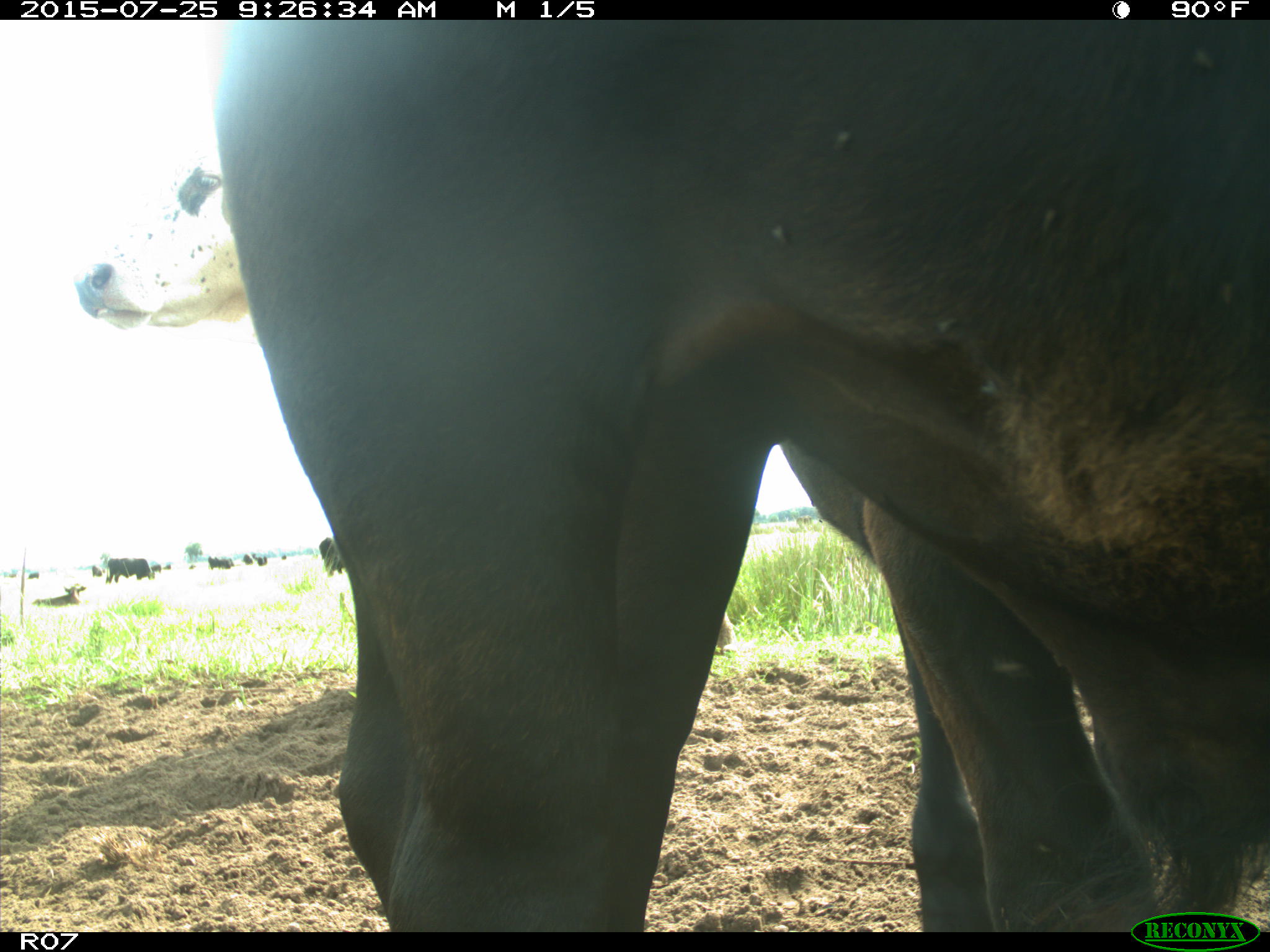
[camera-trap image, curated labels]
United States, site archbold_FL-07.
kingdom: Animalia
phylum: Chordata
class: Mammalia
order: Artiodactyla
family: Bovidae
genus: Bos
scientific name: Bos taurus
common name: domestic cow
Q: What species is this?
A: Bos taurus (domestic cow).